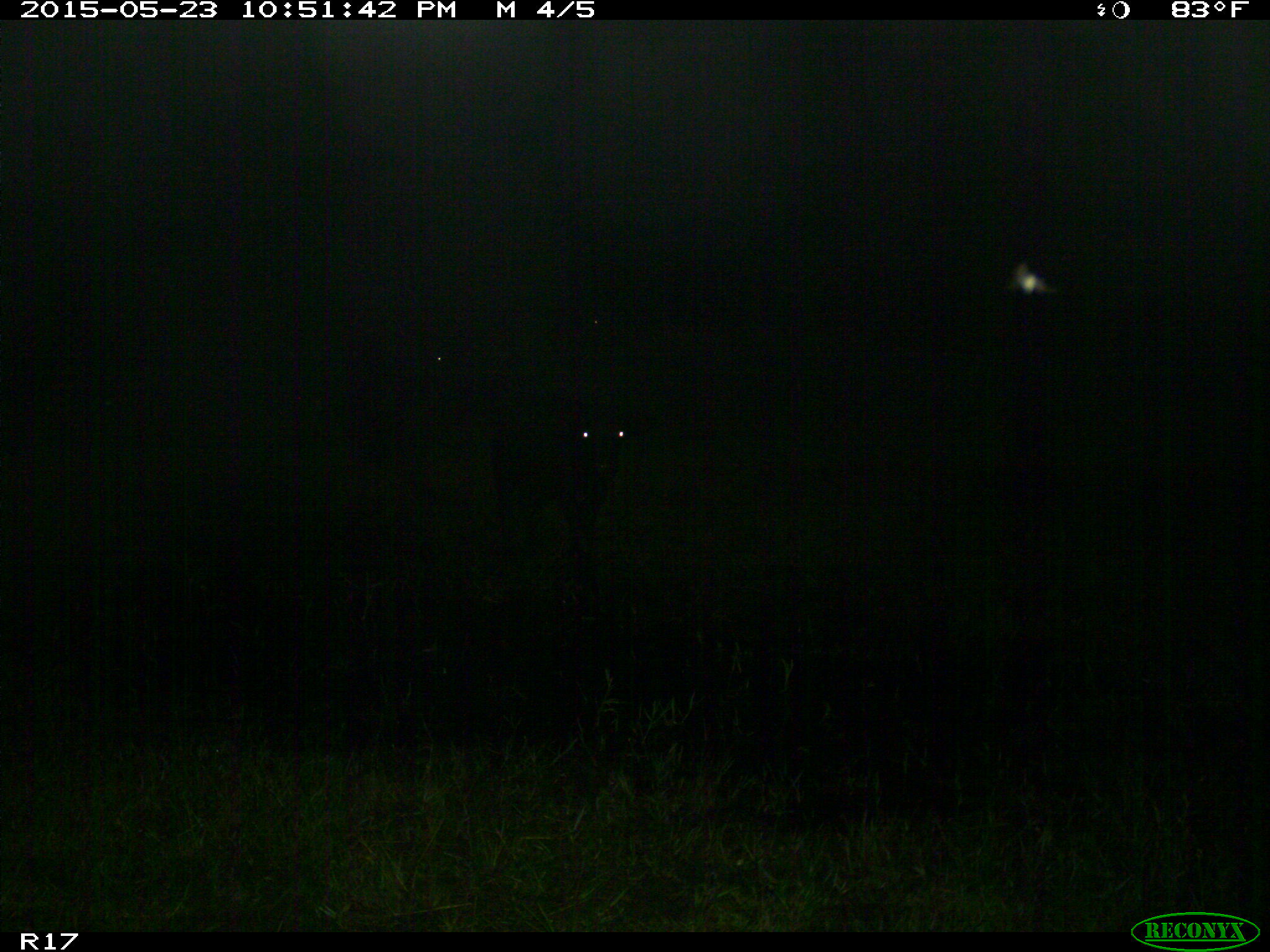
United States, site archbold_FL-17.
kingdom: Animalia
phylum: Chordata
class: Mammalia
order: Artiodactyla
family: Bovidae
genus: Bos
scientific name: Bos taurus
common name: domestic cow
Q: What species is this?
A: Bos taurus (domestic cow).